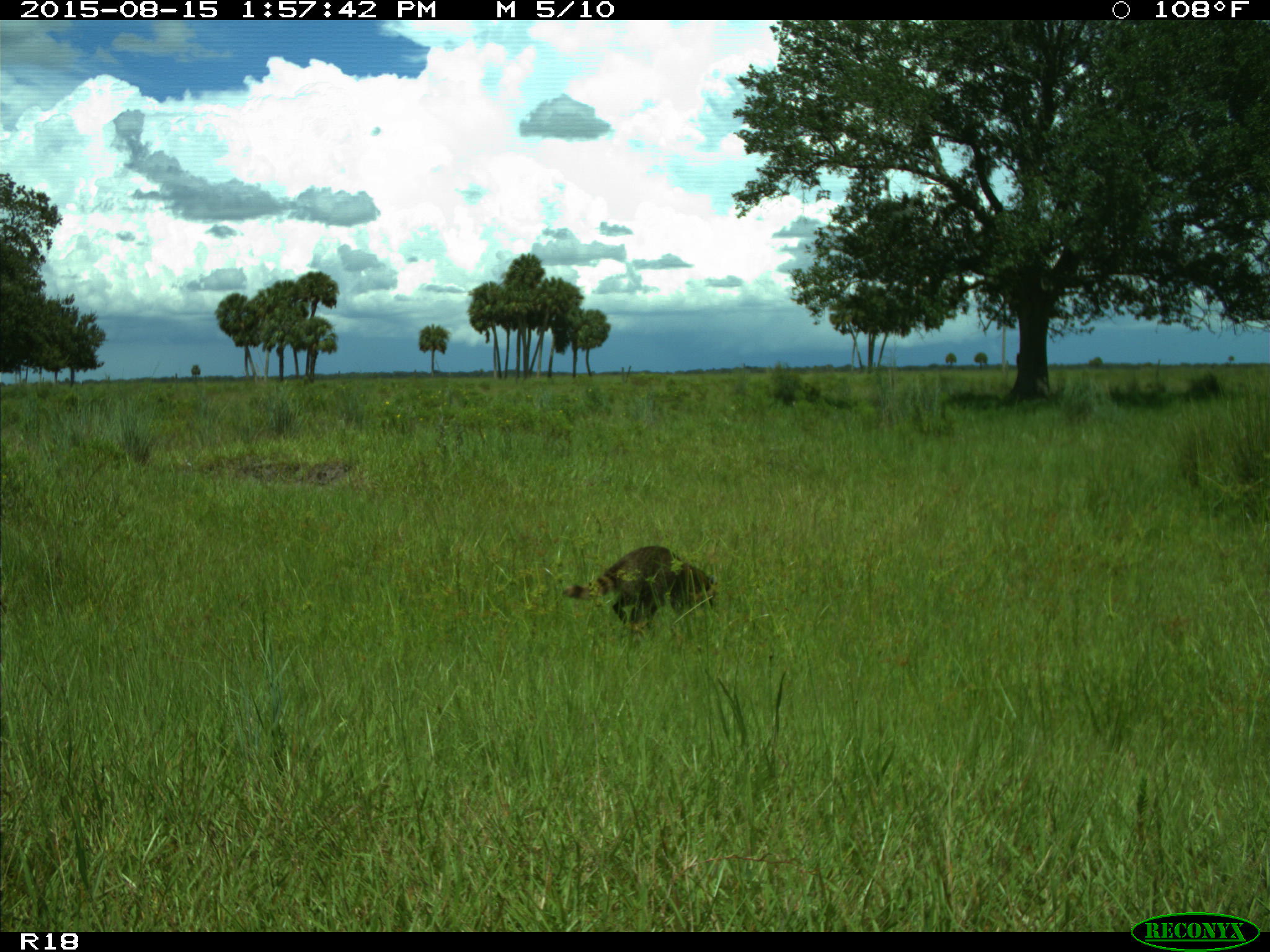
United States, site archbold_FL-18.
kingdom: Animalia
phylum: Chordata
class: Mammalia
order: Carnivora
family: Procyonidae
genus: Procyon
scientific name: Procyon lotor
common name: common raccoon